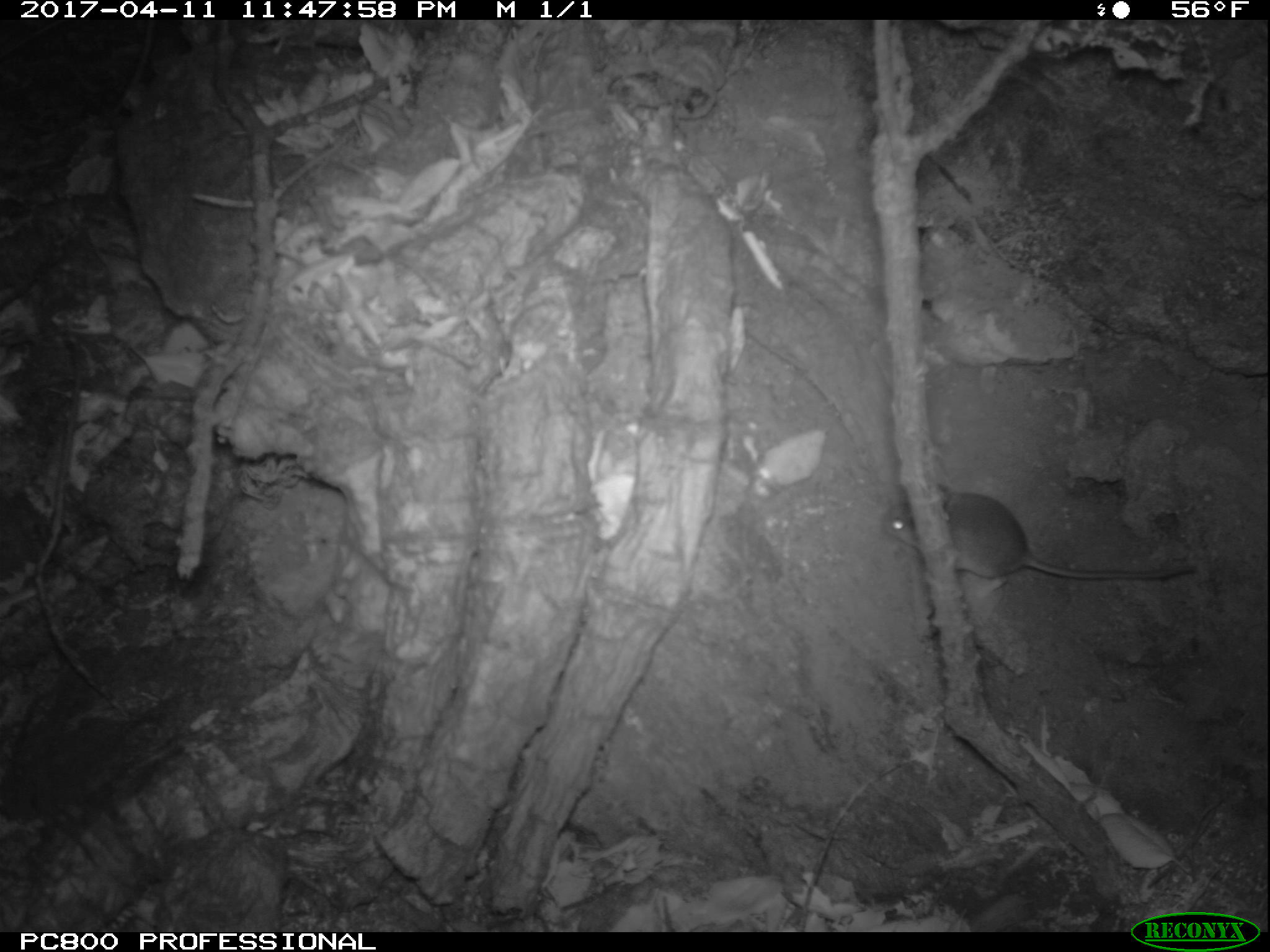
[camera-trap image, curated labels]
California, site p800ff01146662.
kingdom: Animalia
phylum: Chordata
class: Mammalia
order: Rodentia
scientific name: Rodentia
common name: rodent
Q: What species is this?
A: Rodent (Rodentia).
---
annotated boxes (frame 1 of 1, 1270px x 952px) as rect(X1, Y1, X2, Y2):
rodent: rect(879, 484, 1195, 597)